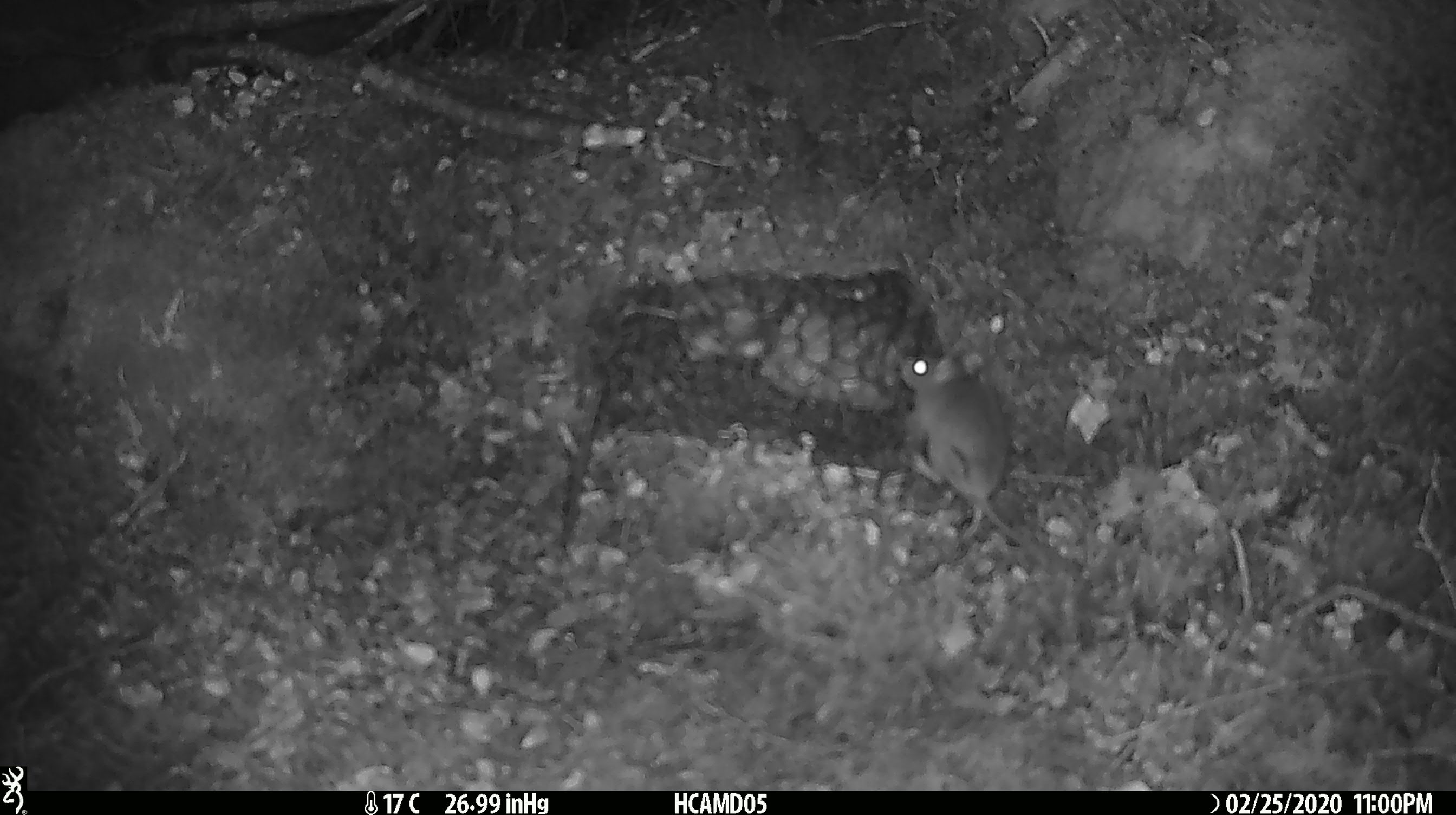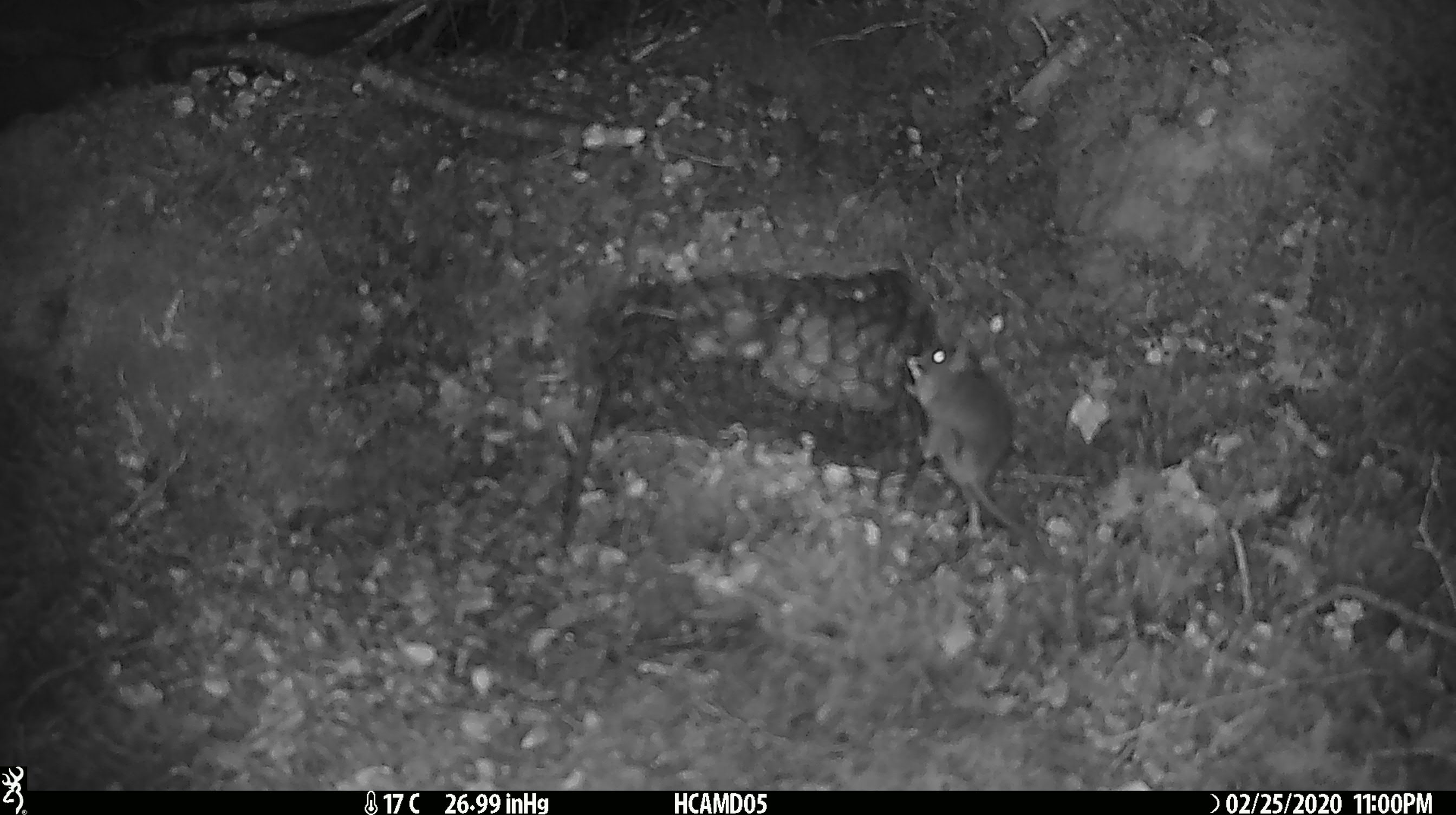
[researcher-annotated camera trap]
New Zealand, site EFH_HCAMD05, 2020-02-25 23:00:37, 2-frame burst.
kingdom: Animalia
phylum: Chordata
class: Mammalia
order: Rodentia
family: Muridae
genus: Mus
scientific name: Mus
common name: mouse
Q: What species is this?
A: Mouse (Mus).